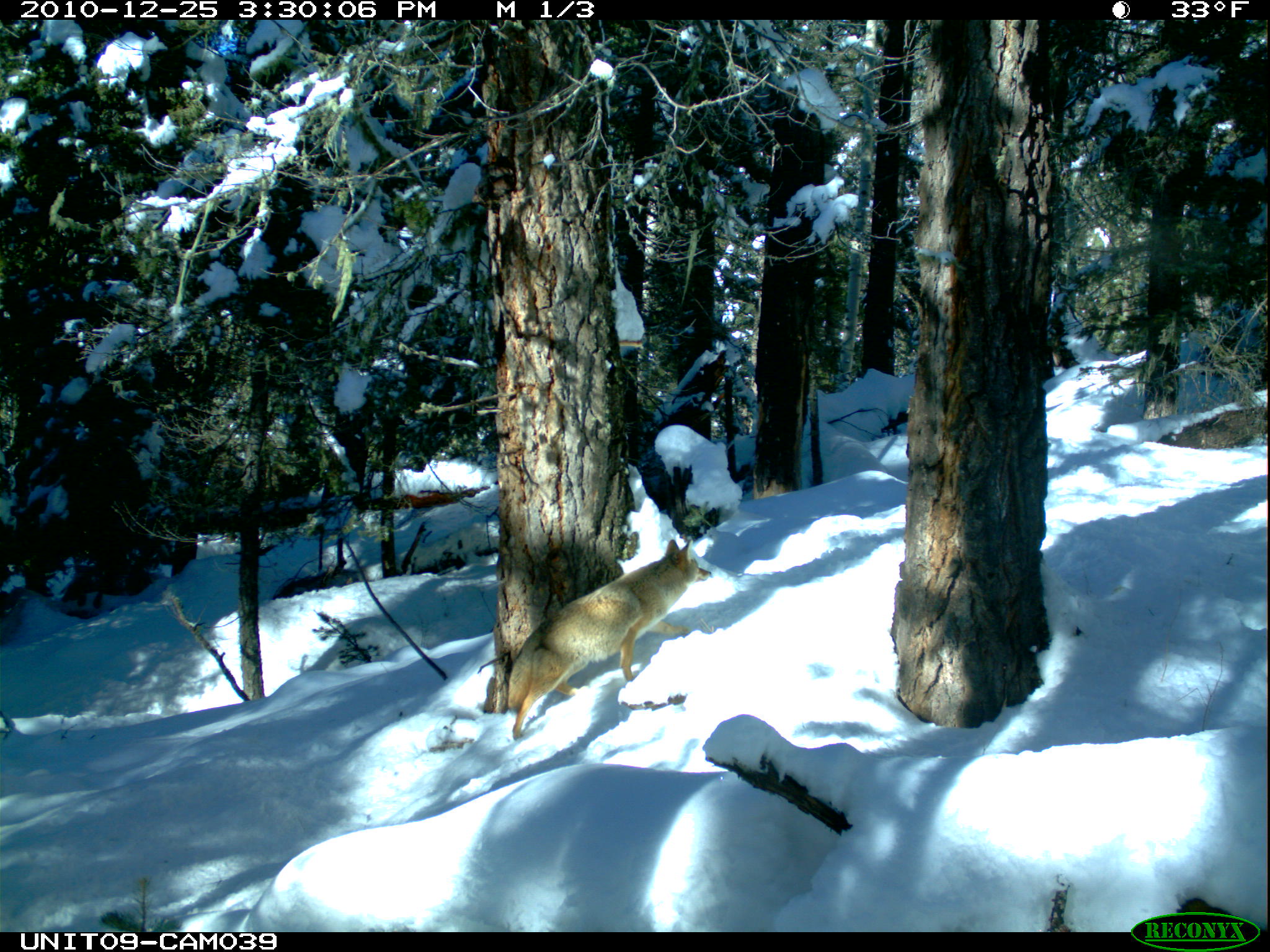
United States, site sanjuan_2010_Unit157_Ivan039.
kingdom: Animalia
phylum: Chordata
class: Mammalia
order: Carnivora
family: Canidae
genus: Canis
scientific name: Canis latrans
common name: coyote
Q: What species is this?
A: Canis latrans (coyote).